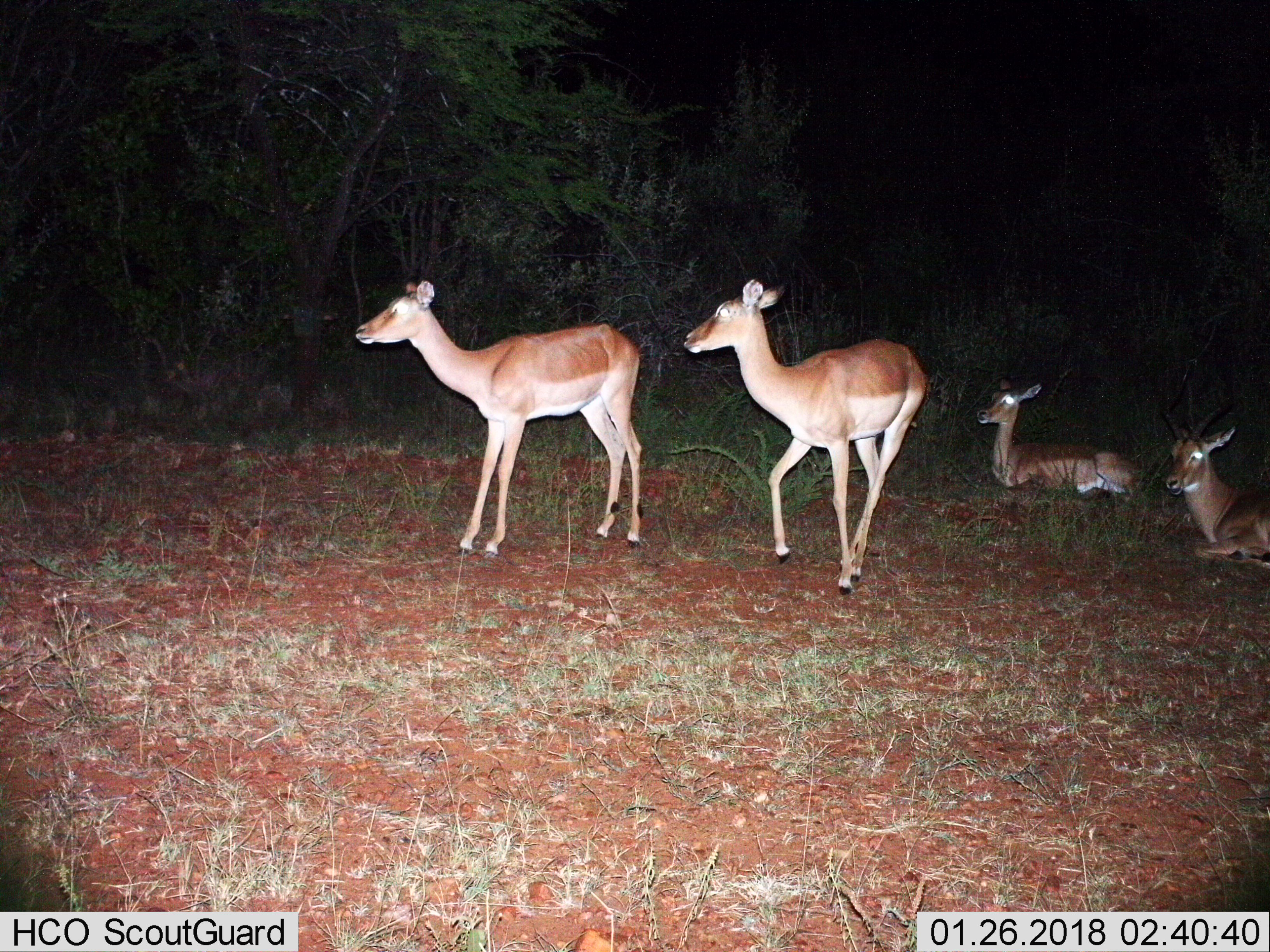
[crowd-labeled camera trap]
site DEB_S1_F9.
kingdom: Animalia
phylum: Chordata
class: Mammalia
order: Artiodactyla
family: Bovidae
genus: Aepyceros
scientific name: Aepyceros melampus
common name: impala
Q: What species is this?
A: Impala (Aepyceros melampus).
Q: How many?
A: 4.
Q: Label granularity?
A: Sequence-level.